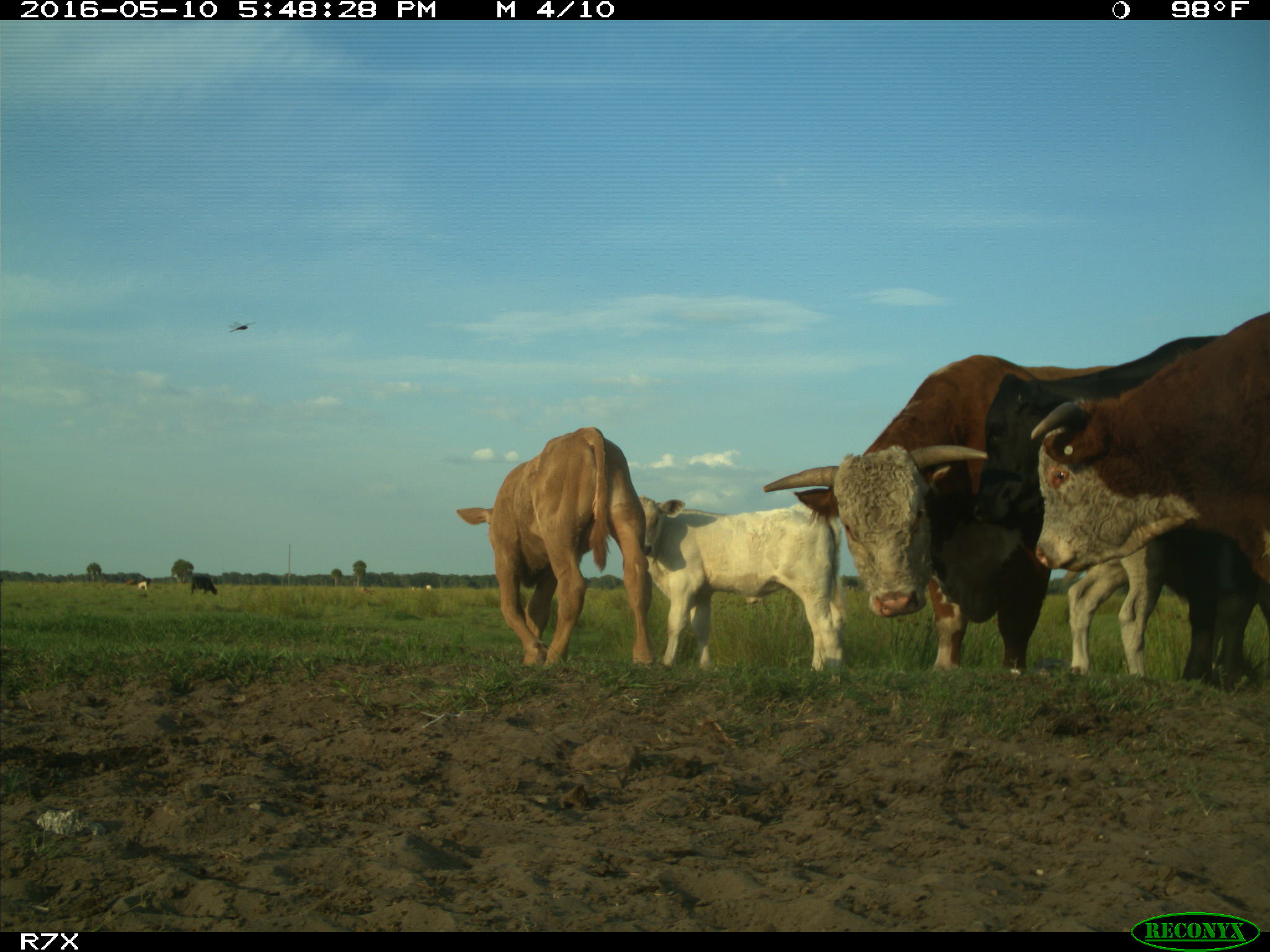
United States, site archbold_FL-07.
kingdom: Animalia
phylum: Chordata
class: Mammalia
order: Artiodactyla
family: Bovidae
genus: Bos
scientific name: Bos taurus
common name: domestic cow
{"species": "Bos taurus (domestic cow)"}